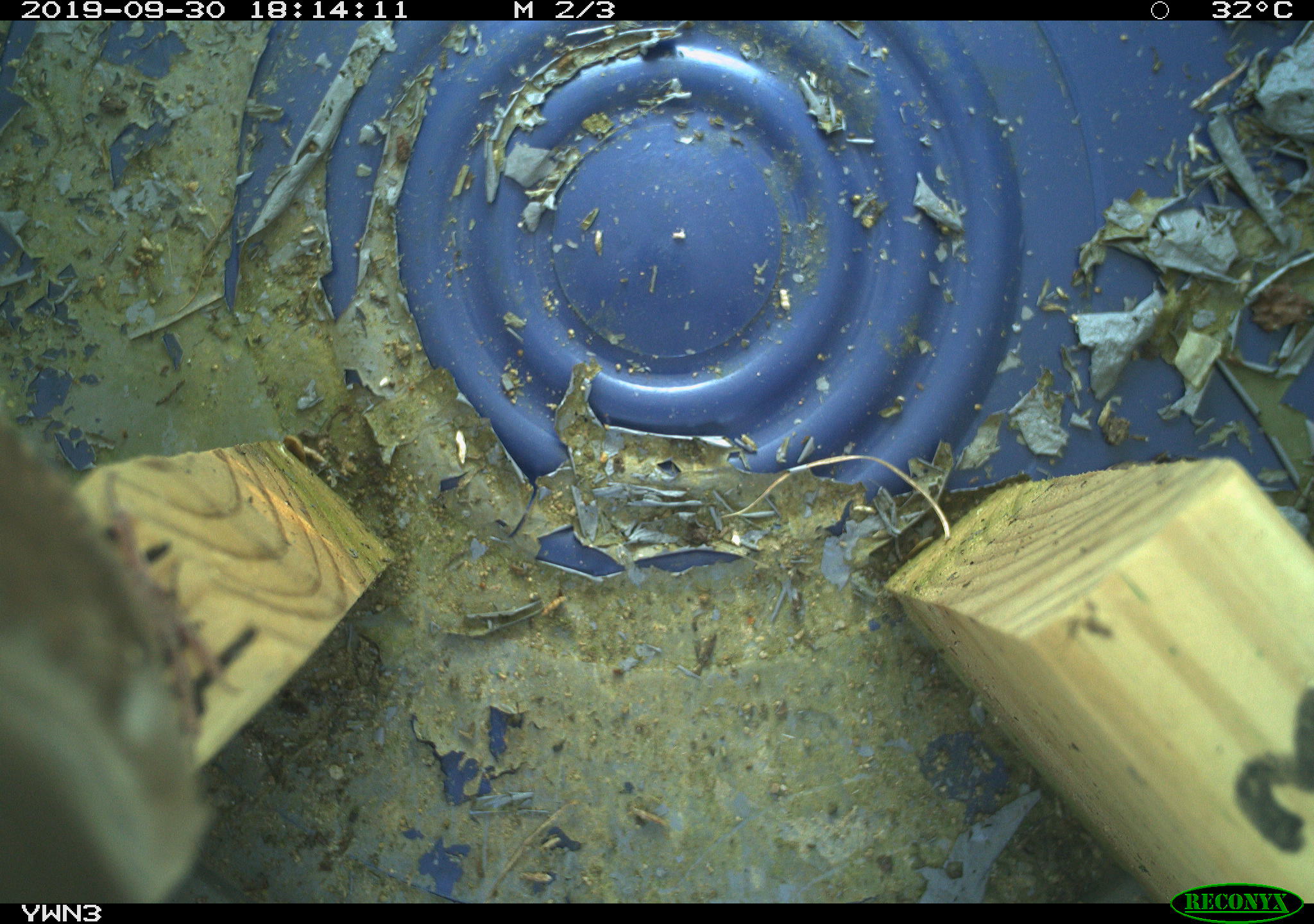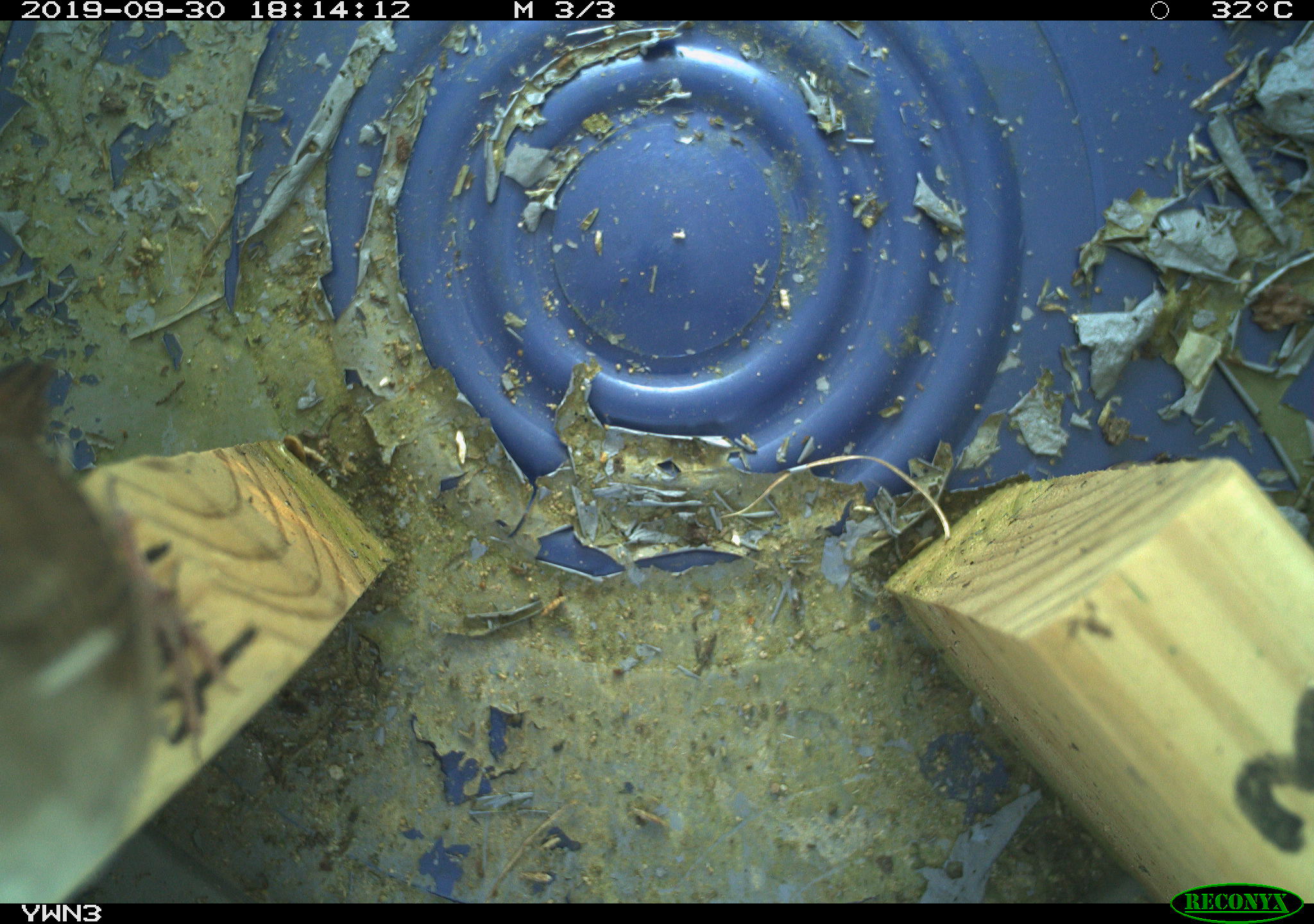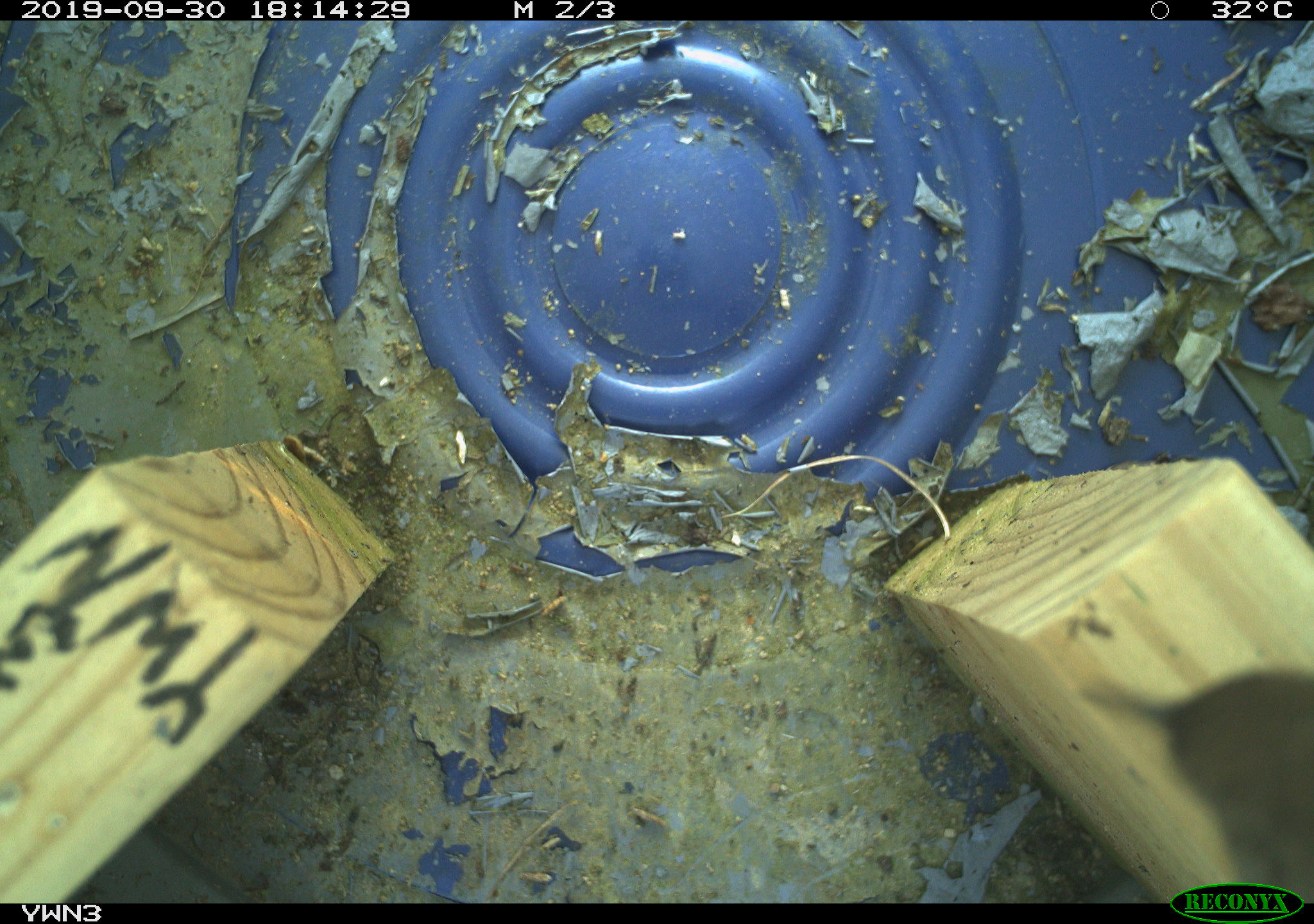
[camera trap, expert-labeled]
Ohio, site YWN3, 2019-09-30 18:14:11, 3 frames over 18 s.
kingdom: Animalia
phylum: Chordata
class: Aves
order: Passeriformes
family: Troglodytidae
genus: Troglodytes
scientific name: Troglodytes aedon aedon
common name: northern house wren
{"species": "northern house wren (Troglodytes aedon aedon)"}